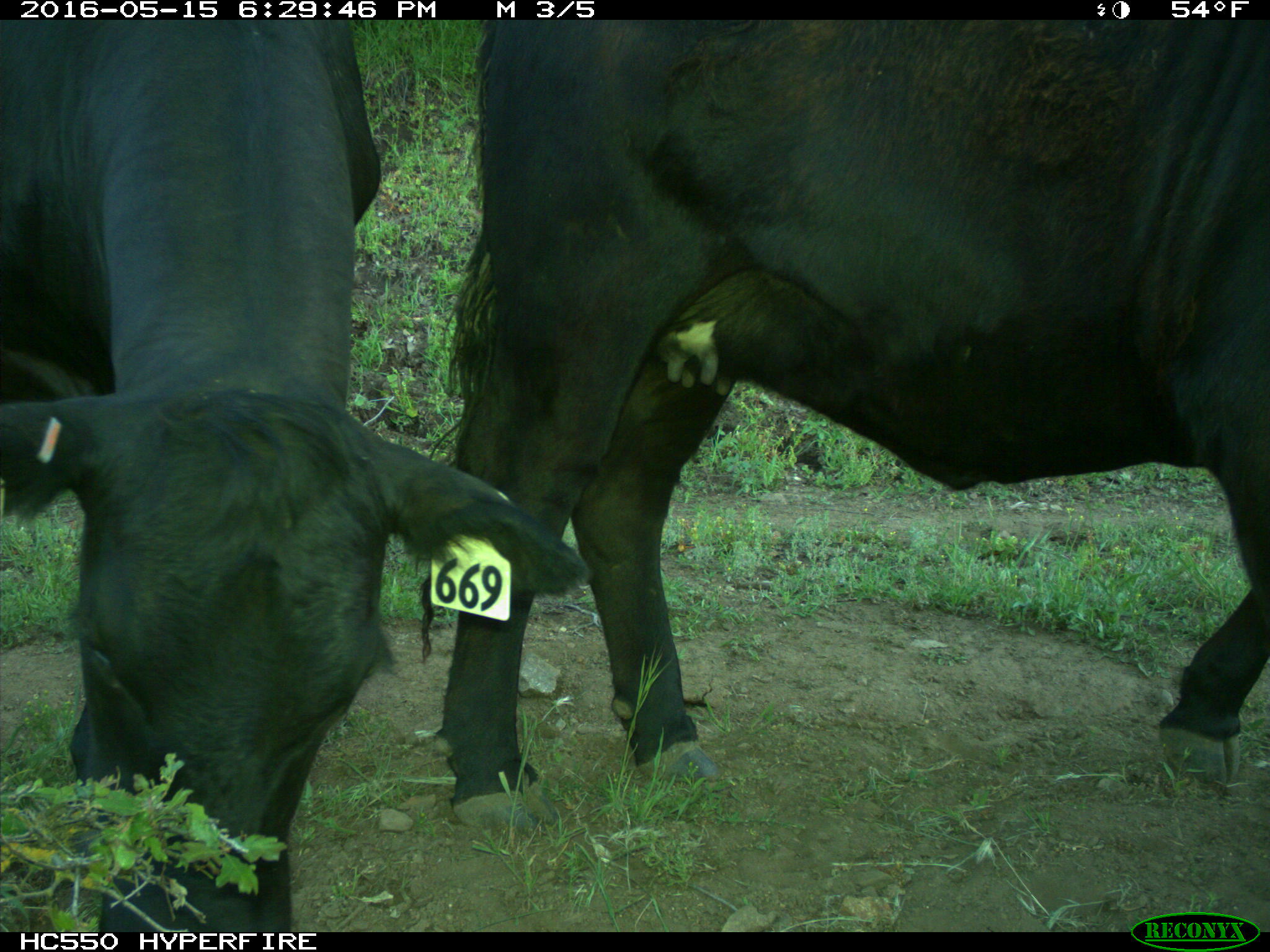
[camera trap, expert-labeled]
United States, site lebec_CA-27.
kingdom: Animalia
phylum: Chordata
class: Mammalia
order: Artiodactyla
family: Bovidae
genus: Bos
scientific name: Bos taurus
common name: domestic cow